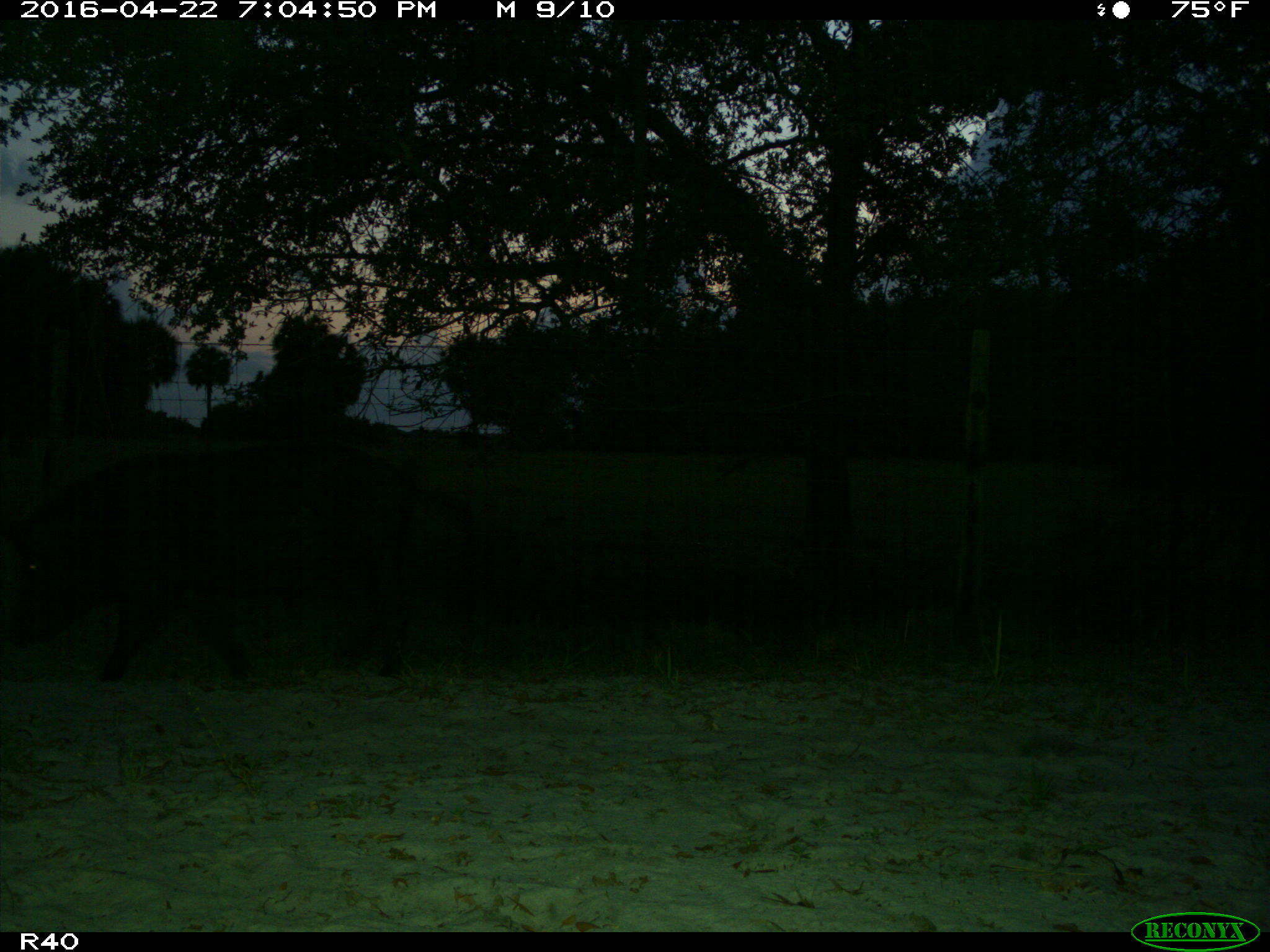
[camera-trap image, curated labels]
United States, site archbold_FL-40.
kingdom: Animalia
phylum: Chordata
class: Mammalia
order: Artiodactyla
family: Suidae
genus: Sus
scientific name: Sus scrofa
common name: wild boar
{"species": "Sus scrofa (wild boar)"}